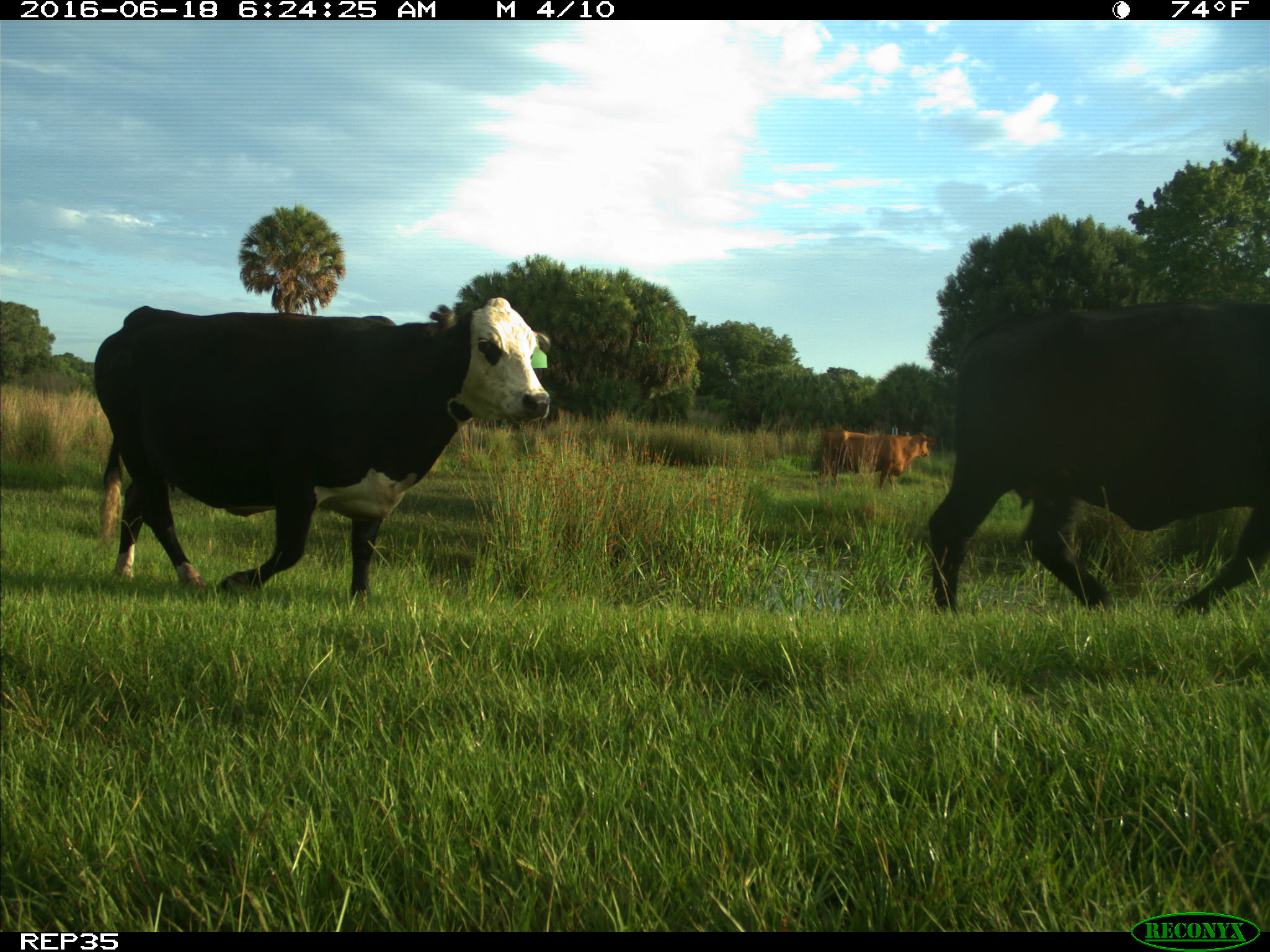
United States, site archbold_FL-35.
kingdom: Animalia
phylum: Chordata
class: Mammalia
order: Artiodactyla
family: Bovidae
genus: Bos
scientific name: Bos taurus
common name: domestic cow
Bos taurus (domestic cow).